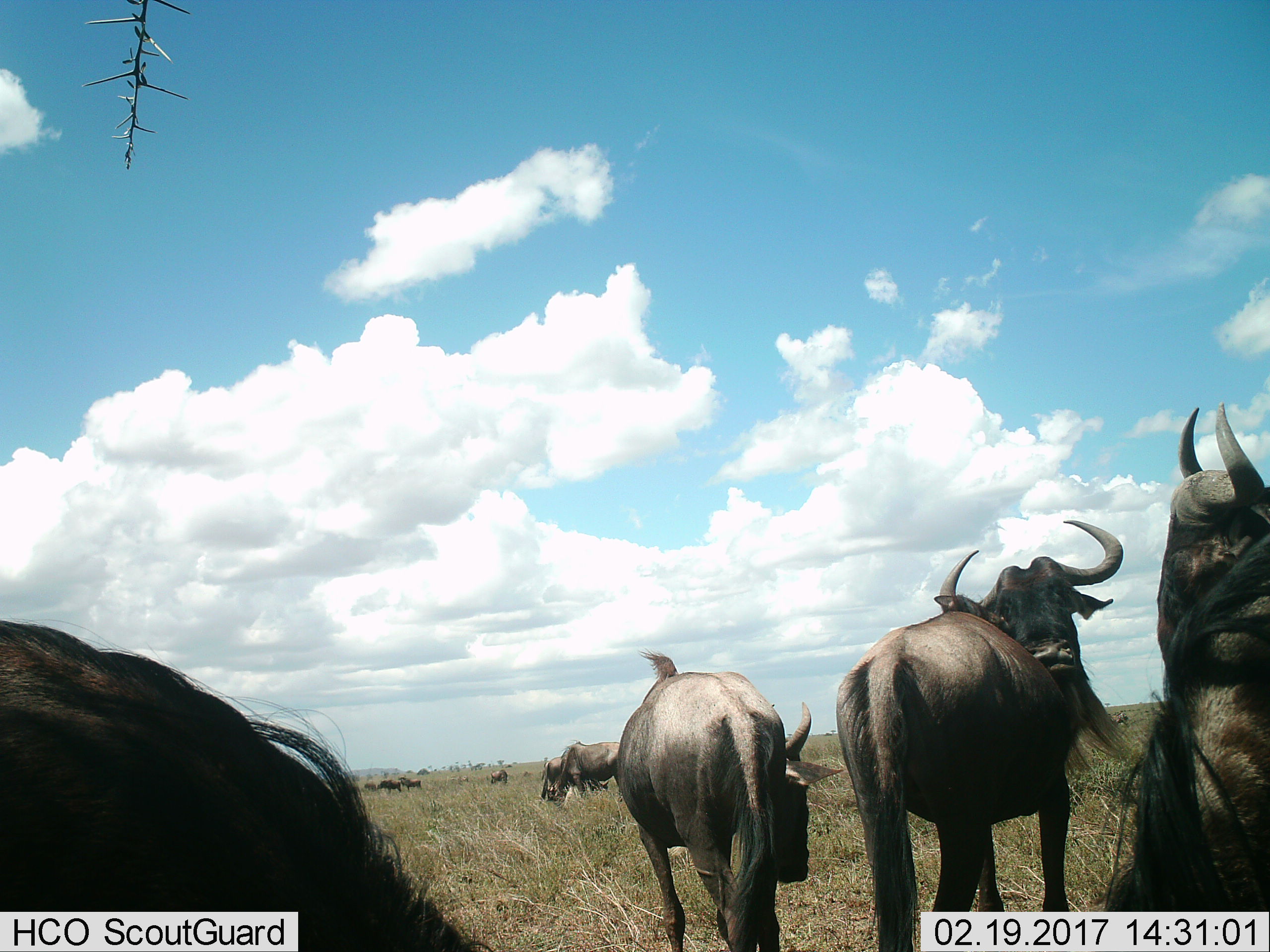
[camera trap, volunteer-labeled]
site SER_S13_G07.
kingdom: Animalia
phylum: Chordata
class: Mammalia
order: Artiodactyla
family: Bovidae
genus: Connochaetes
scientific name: Connochaetes taurinus taurinus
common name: blue wildebeest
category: wildebeestblue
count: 11-50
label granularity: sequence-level